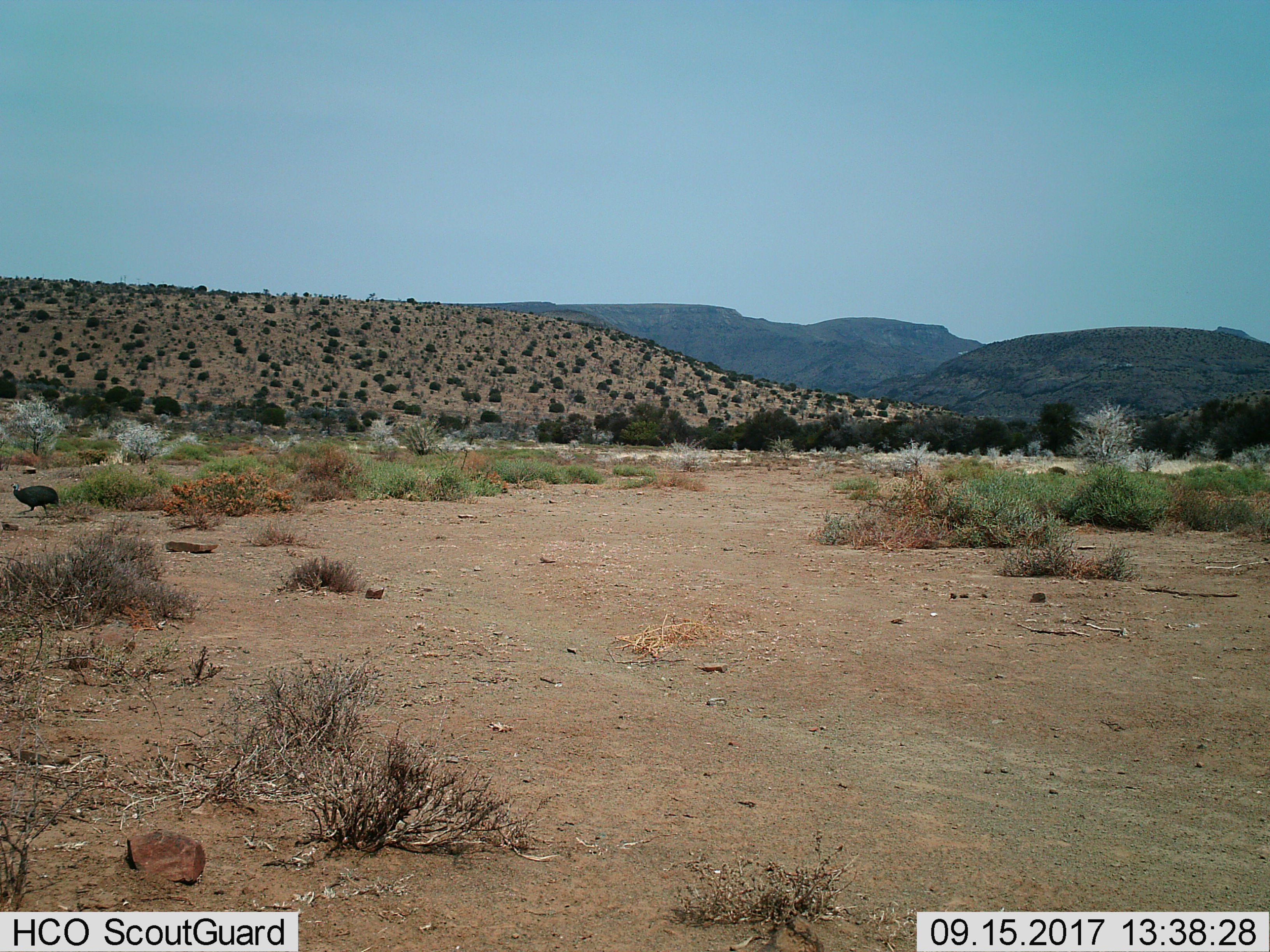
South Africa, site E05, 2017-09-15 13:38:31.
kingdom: Animalia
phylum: Chordata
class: Aves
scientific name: Aves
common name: bird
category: birdother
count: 1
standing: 0%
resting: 0%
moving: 100%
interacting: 0%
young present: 0%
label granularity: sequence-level